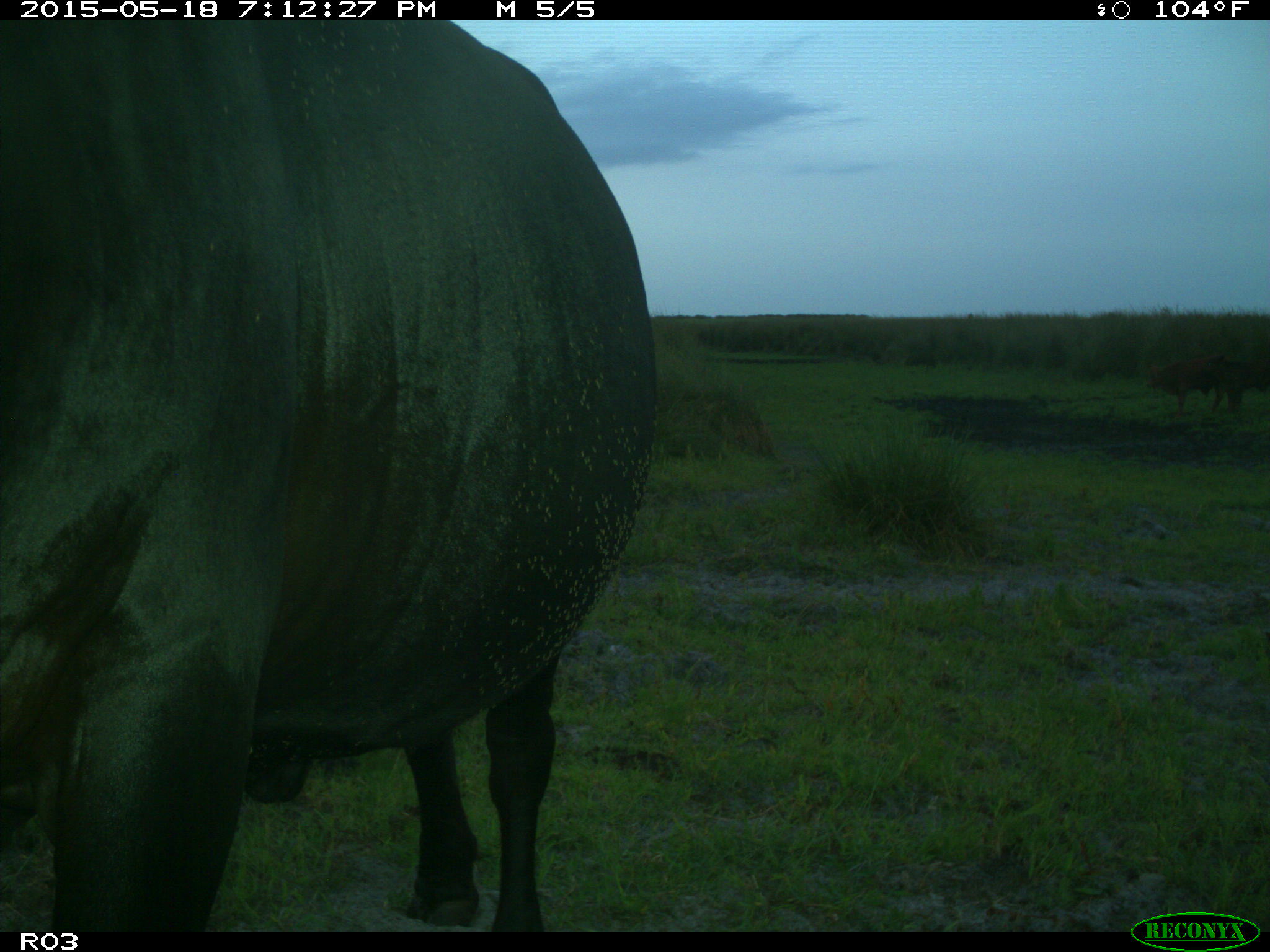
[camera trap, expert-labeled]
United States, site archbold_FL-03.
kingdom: Animalia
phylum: Chordata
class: Mammalia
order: Artiodactyla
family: Bovidae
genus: Bos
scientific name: Bos taurus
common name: domestic cow